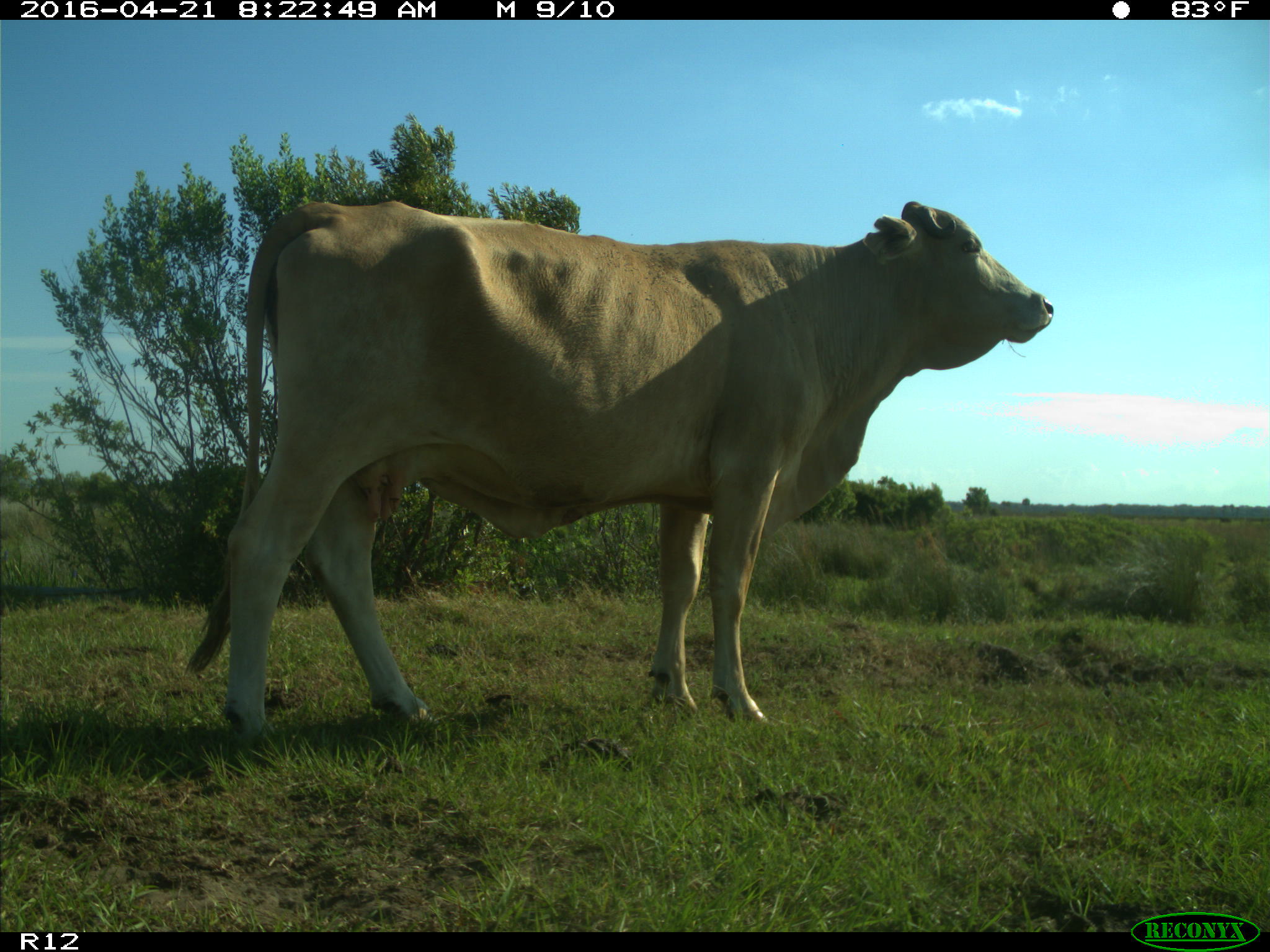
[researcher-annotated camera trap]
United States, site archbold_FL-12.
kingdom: Animalia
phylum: Chordata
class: Mammalia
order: Artiodactyla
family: Bovidae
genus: Bos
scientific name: Bos taurus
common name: domestic cow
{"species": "Bos taurus (domestic cow)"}